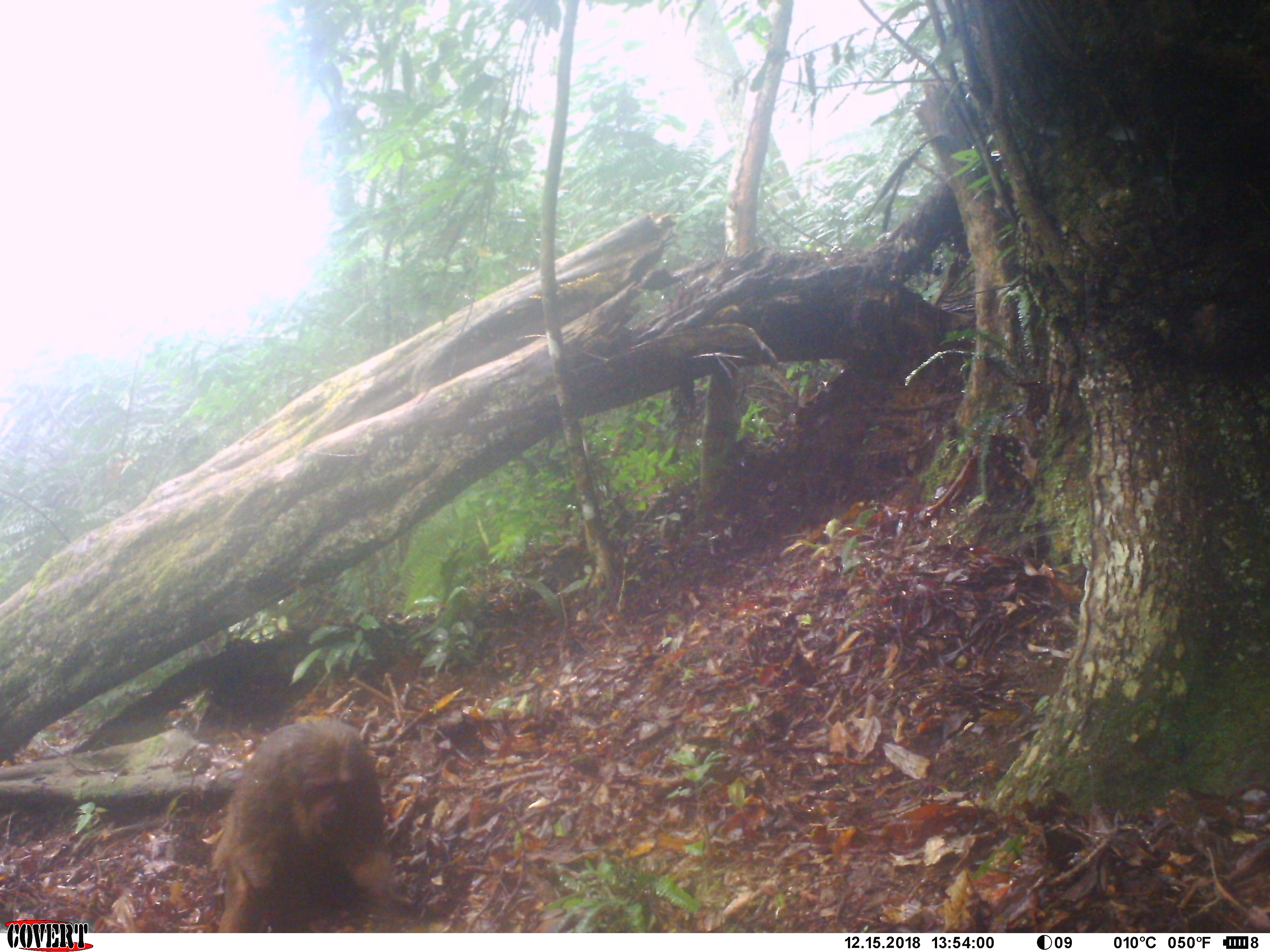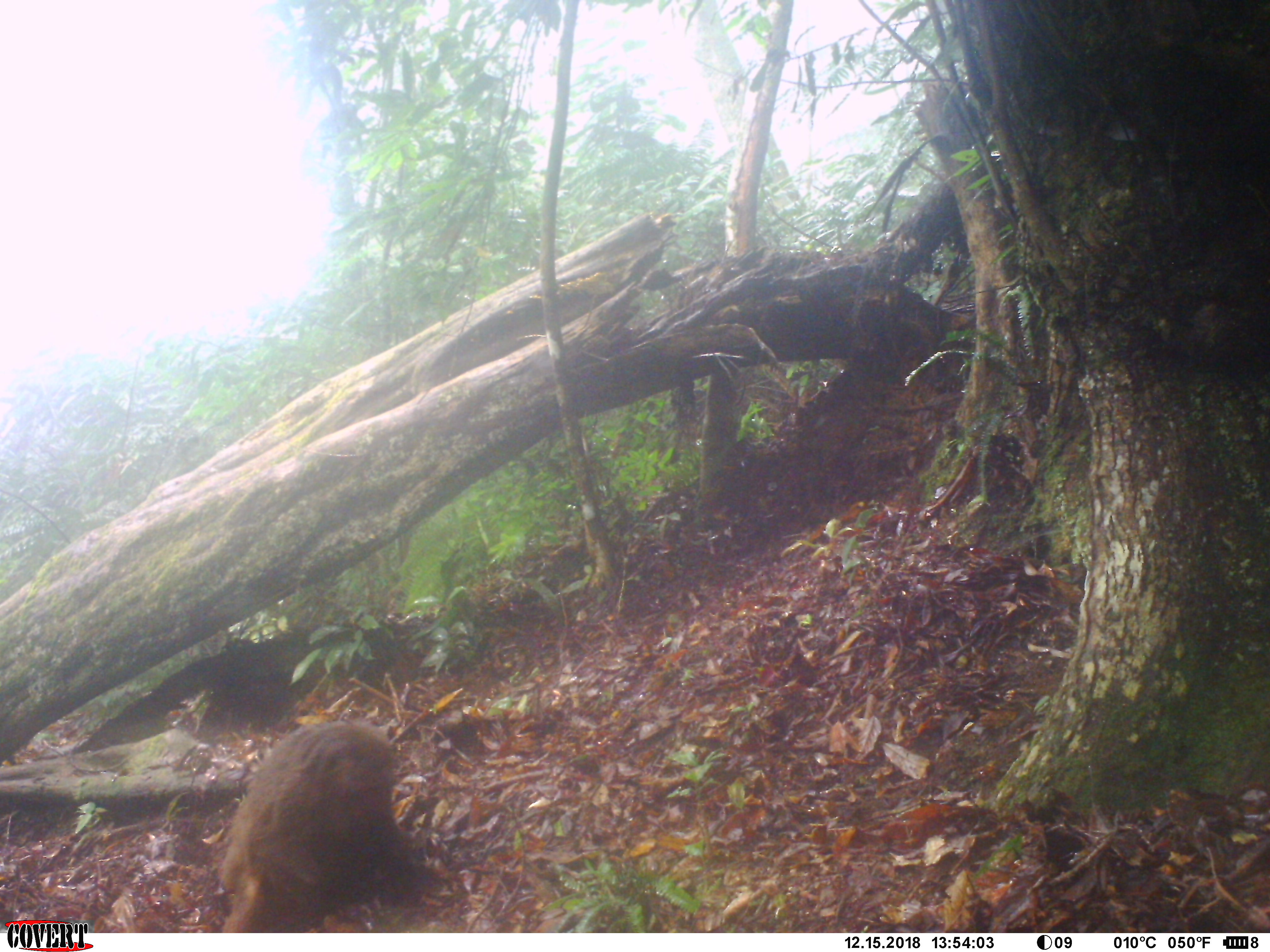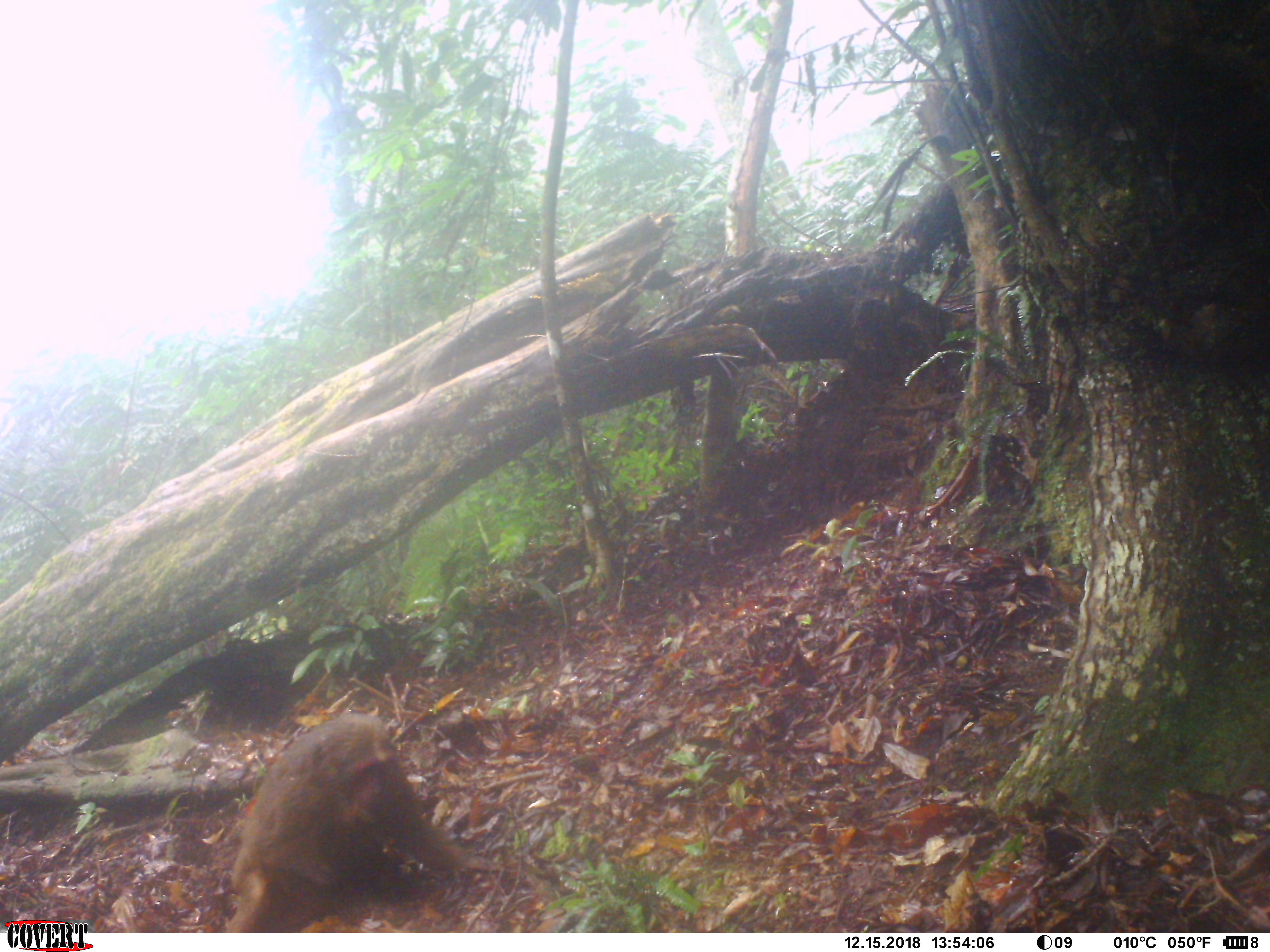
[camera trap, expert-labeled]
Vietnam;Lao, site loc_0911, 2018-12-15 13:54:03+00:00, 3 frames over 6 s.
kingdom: Animalia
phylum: Chordata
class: Mammalia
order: Primates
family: Cercopithecidae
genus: Macaca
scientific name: Macaca arctoides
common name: stump-tailed macaque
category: stump tailed macaque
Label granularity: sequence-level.